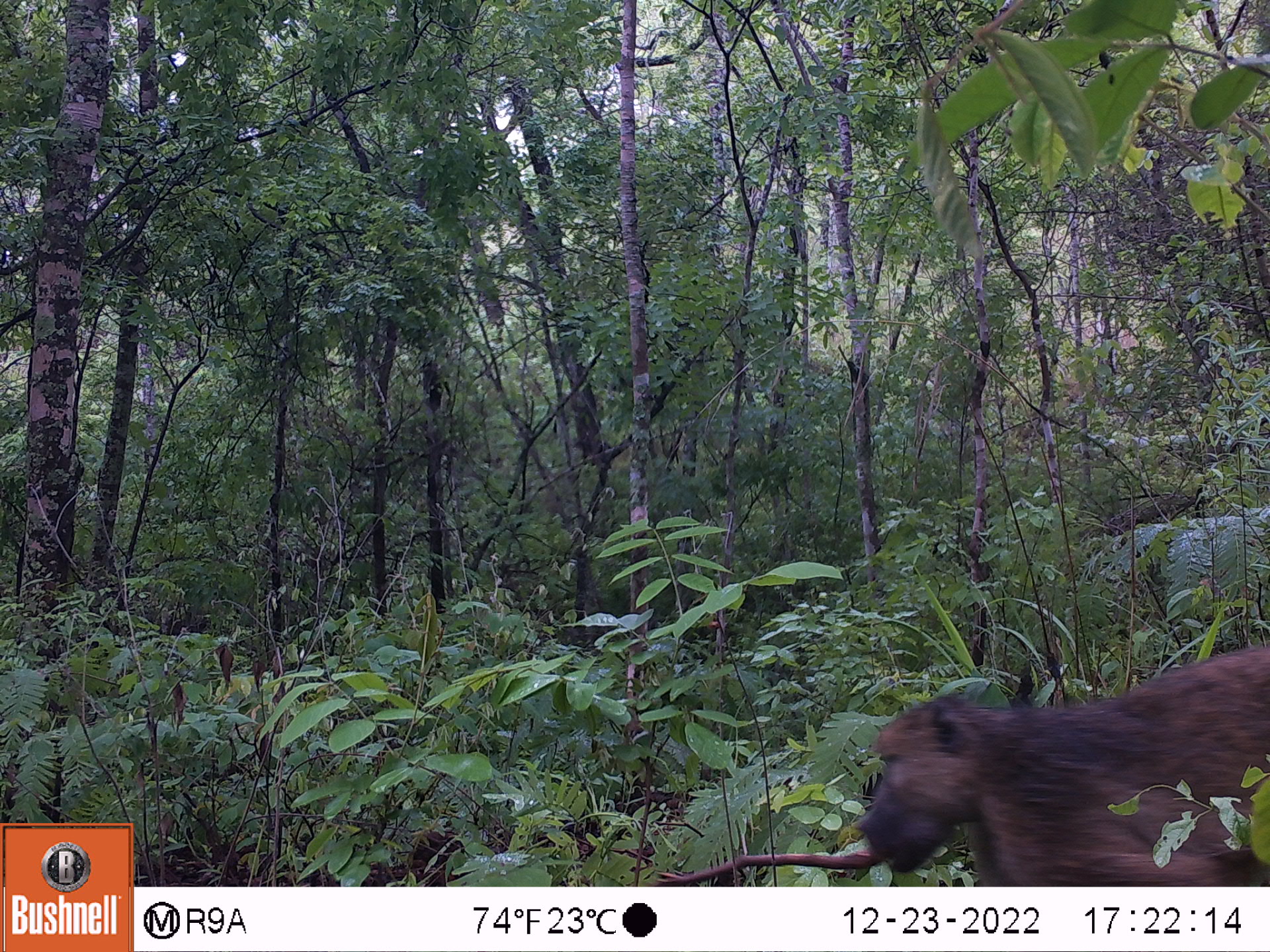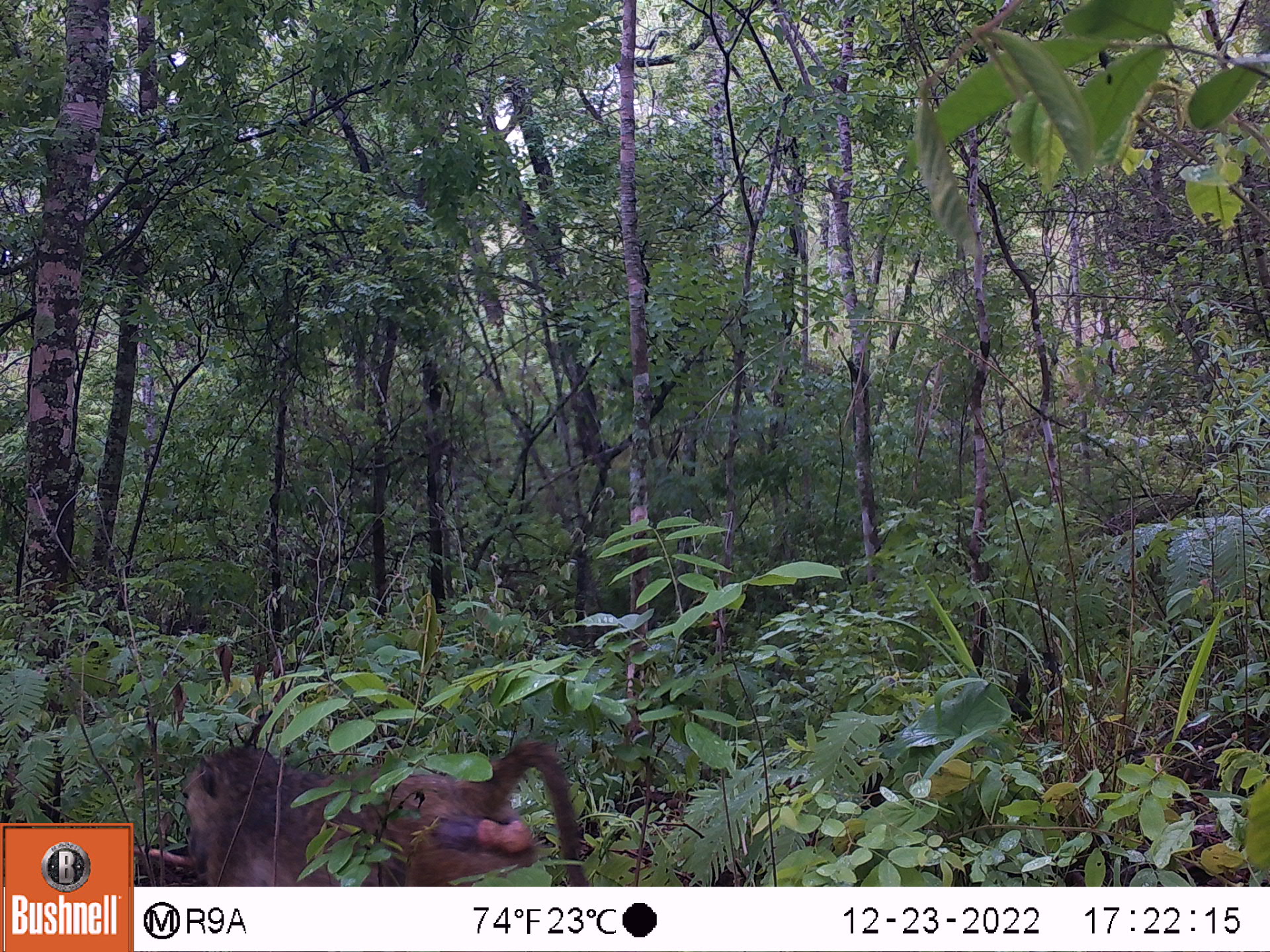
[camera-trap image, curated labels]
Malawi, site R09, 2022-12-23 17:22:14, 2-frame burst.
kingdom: Animalia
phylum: Chordata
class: Mammalia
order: Primates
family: Cercopithecidae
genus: Papio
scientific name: Papio cynocephalus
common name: yellow baboon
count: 1